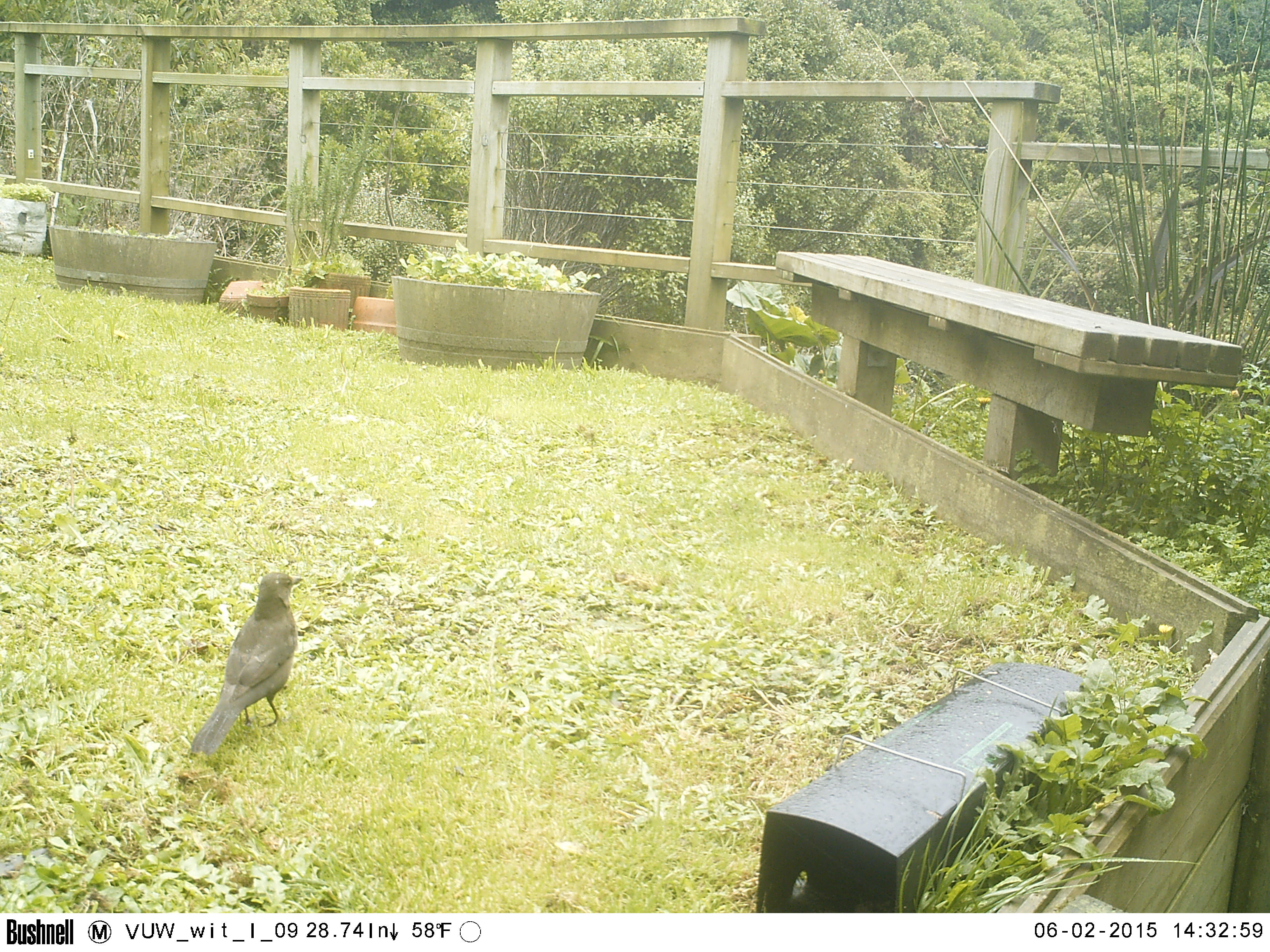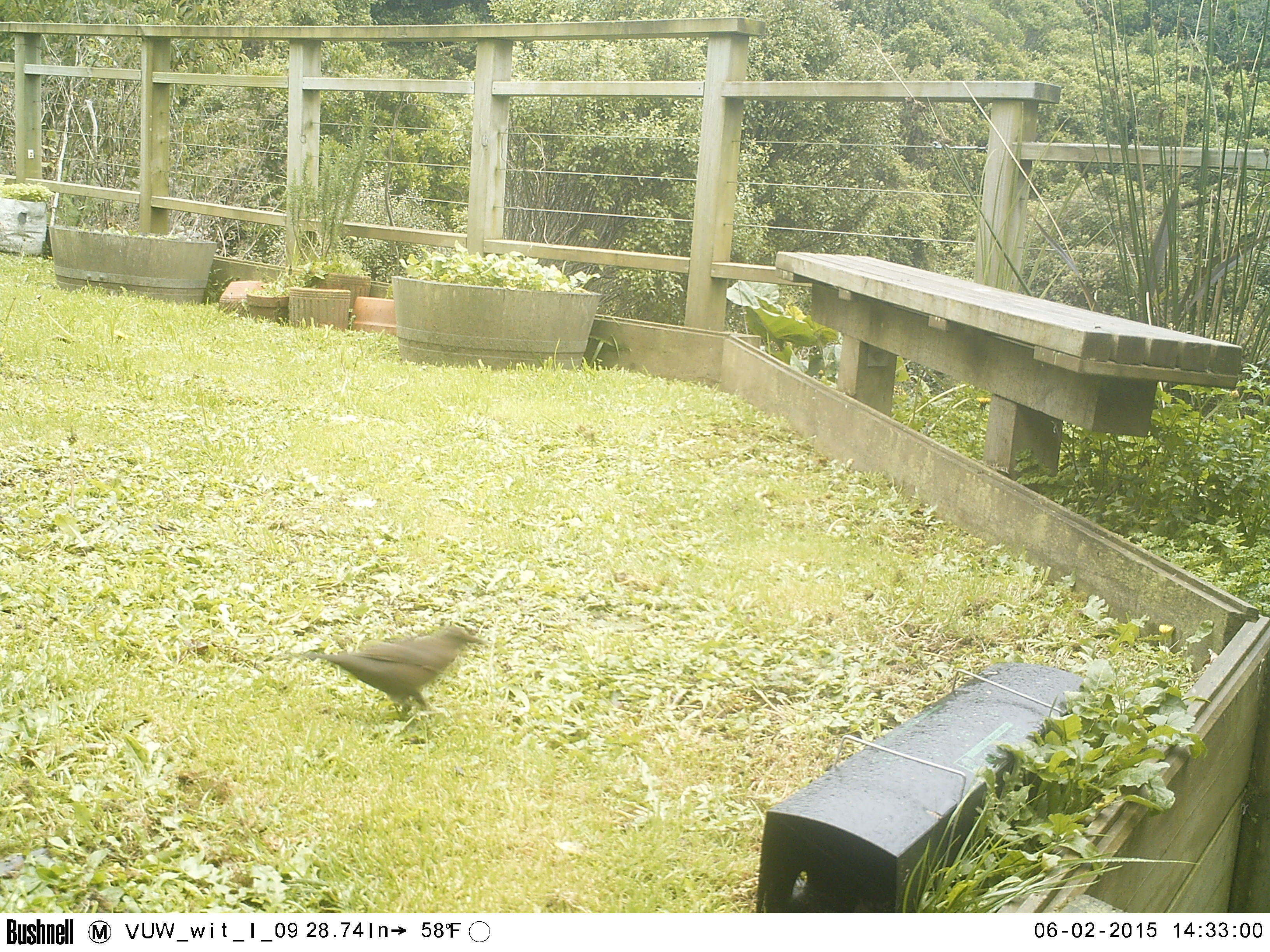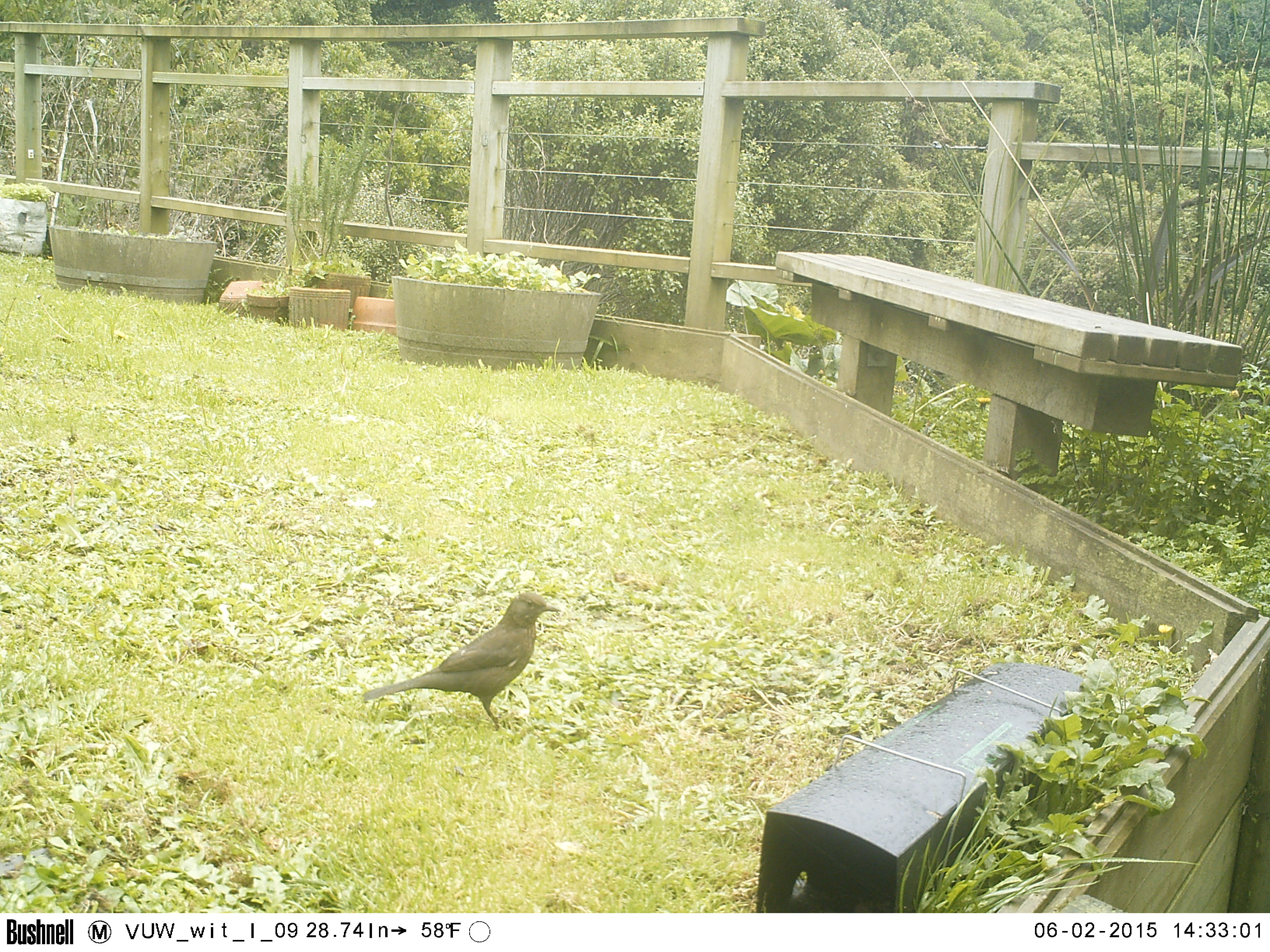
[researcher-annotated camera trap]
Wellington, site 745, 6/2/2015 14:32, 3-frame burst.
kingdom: Animalia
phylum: Chordata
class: Aves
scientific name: Aves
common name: bird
Bird (Aves).